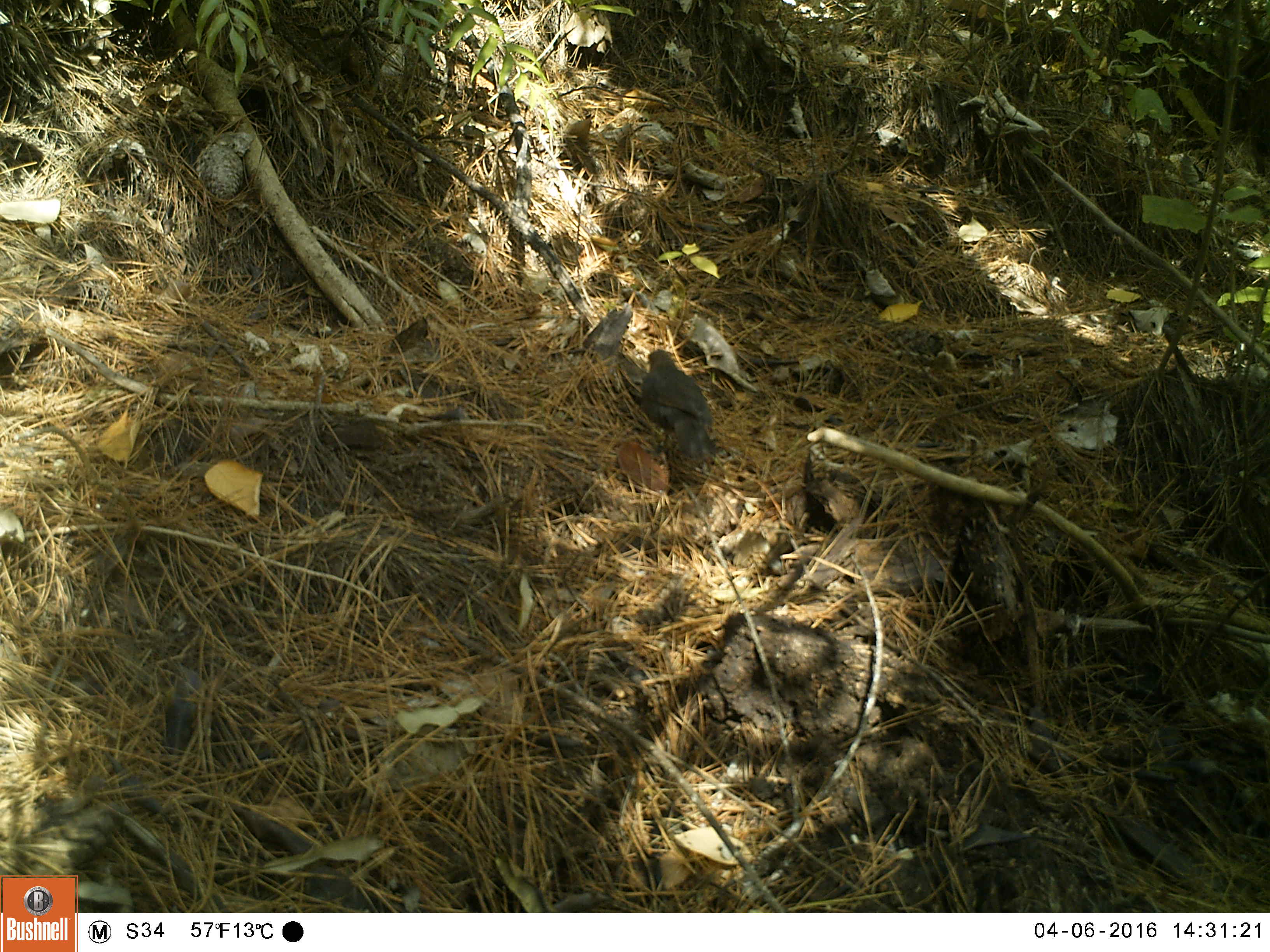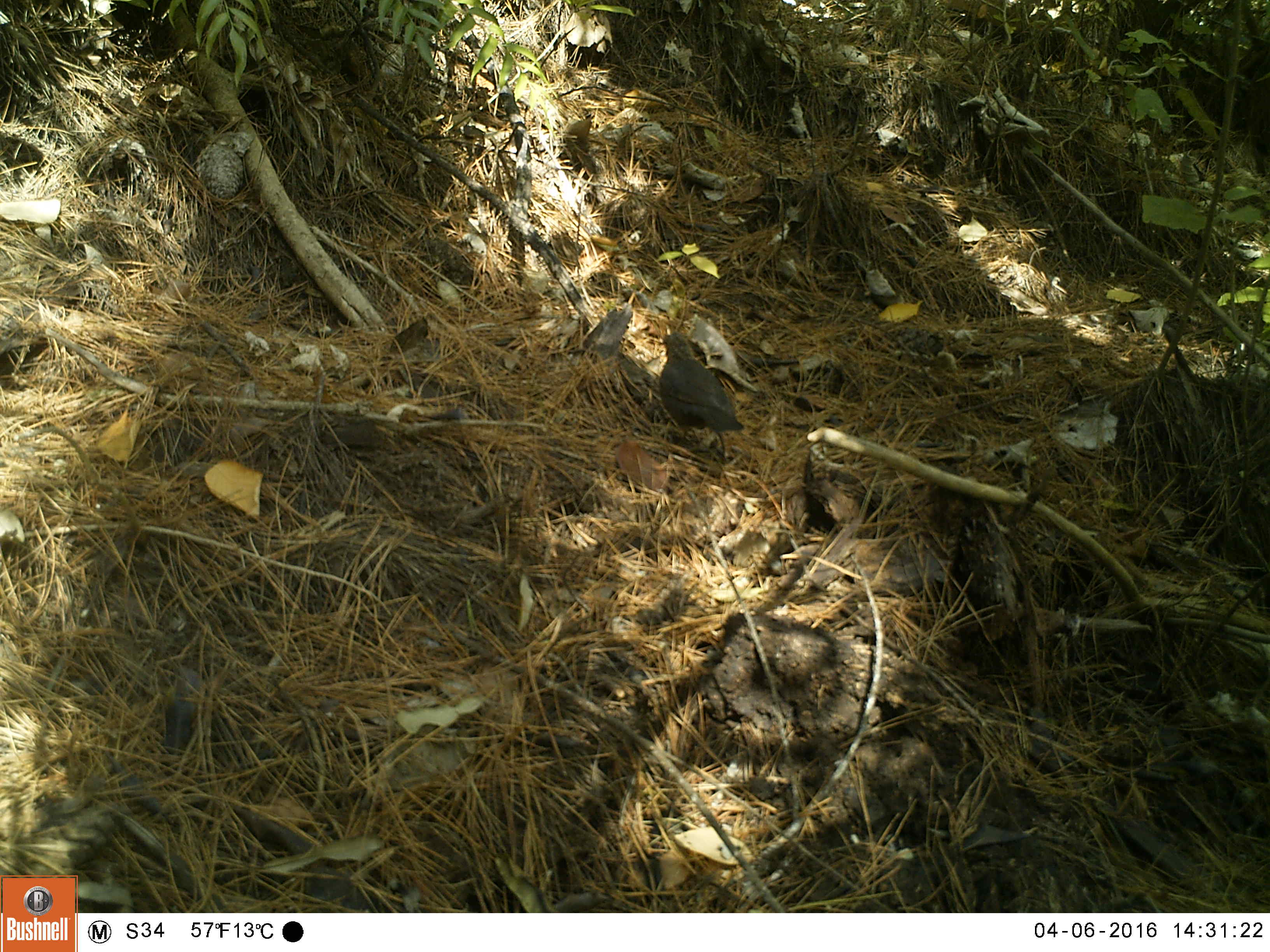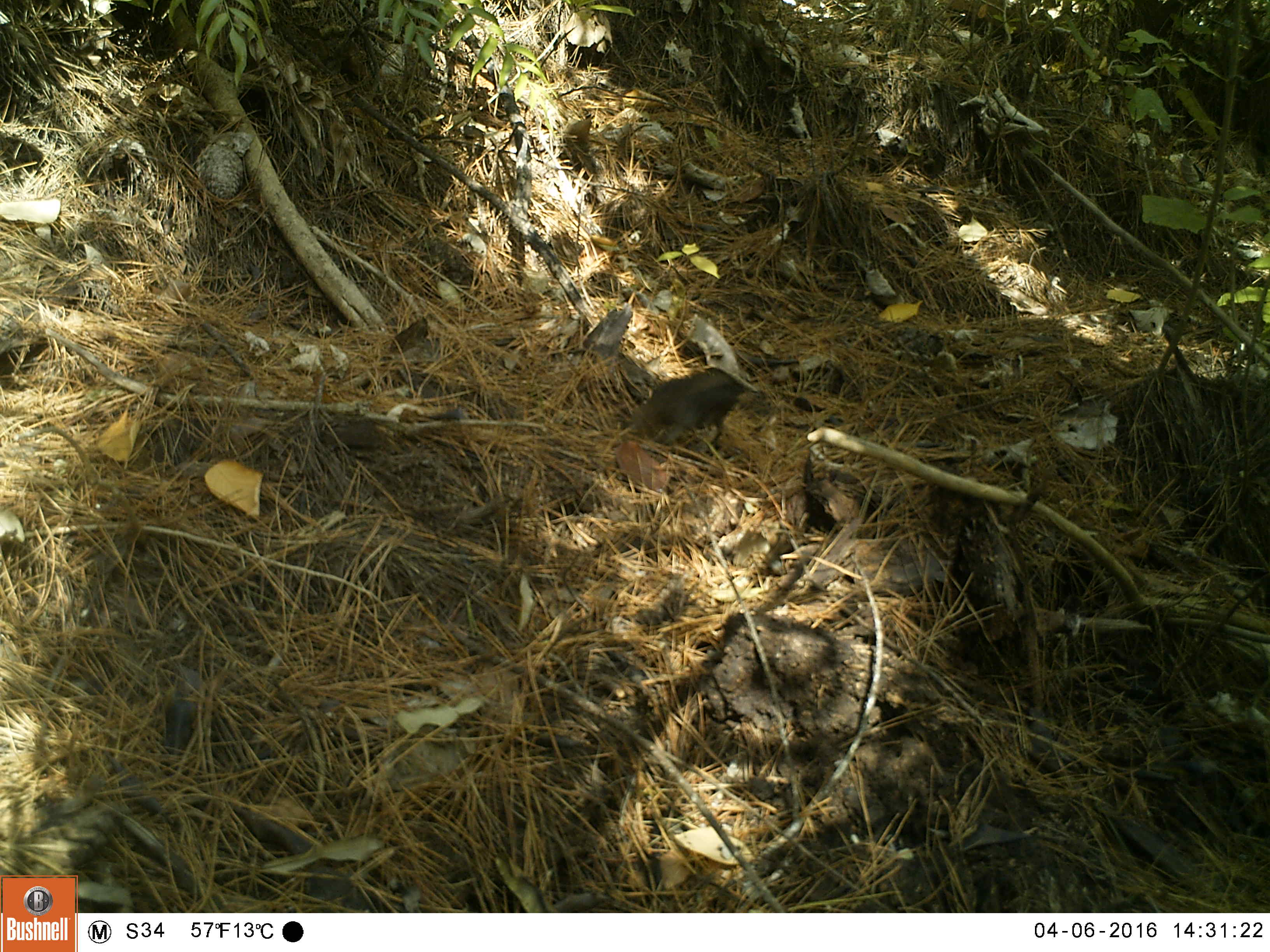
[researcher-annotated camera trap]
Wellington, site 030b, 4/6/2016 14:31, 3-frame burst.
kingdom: Animalia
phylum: Chordata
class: Aves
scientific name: Aves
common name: bird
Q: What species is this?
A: Bird (Aves).